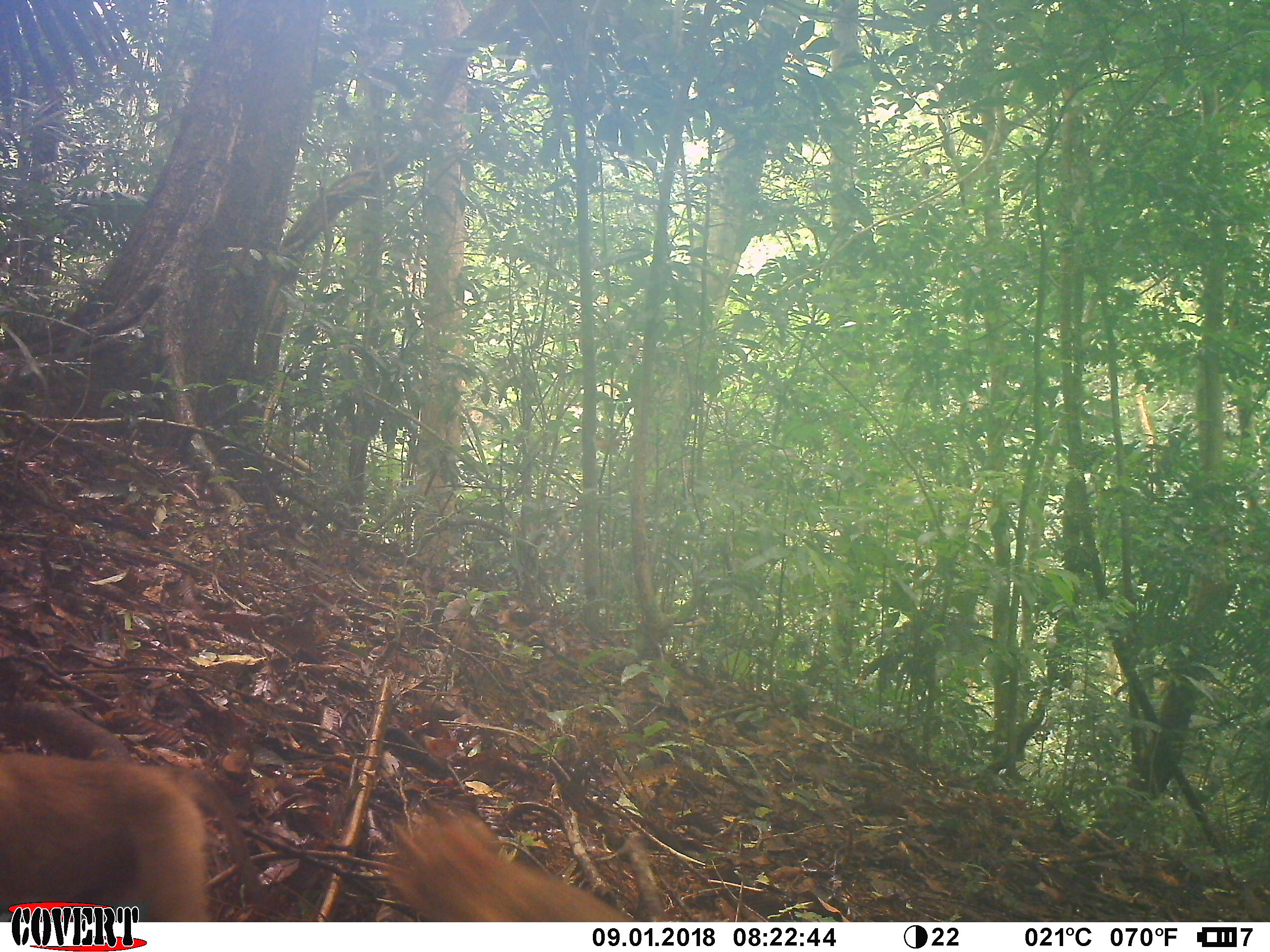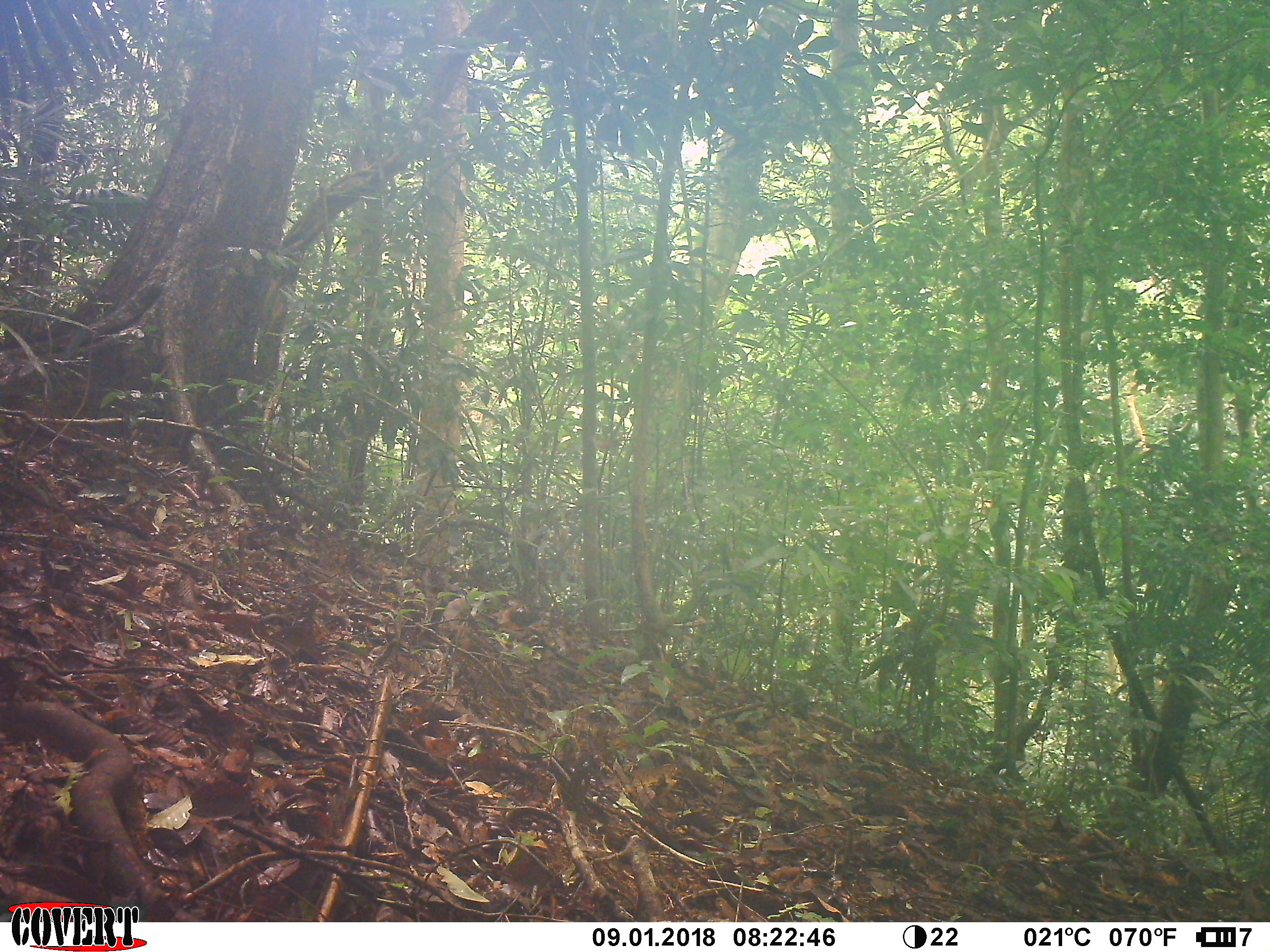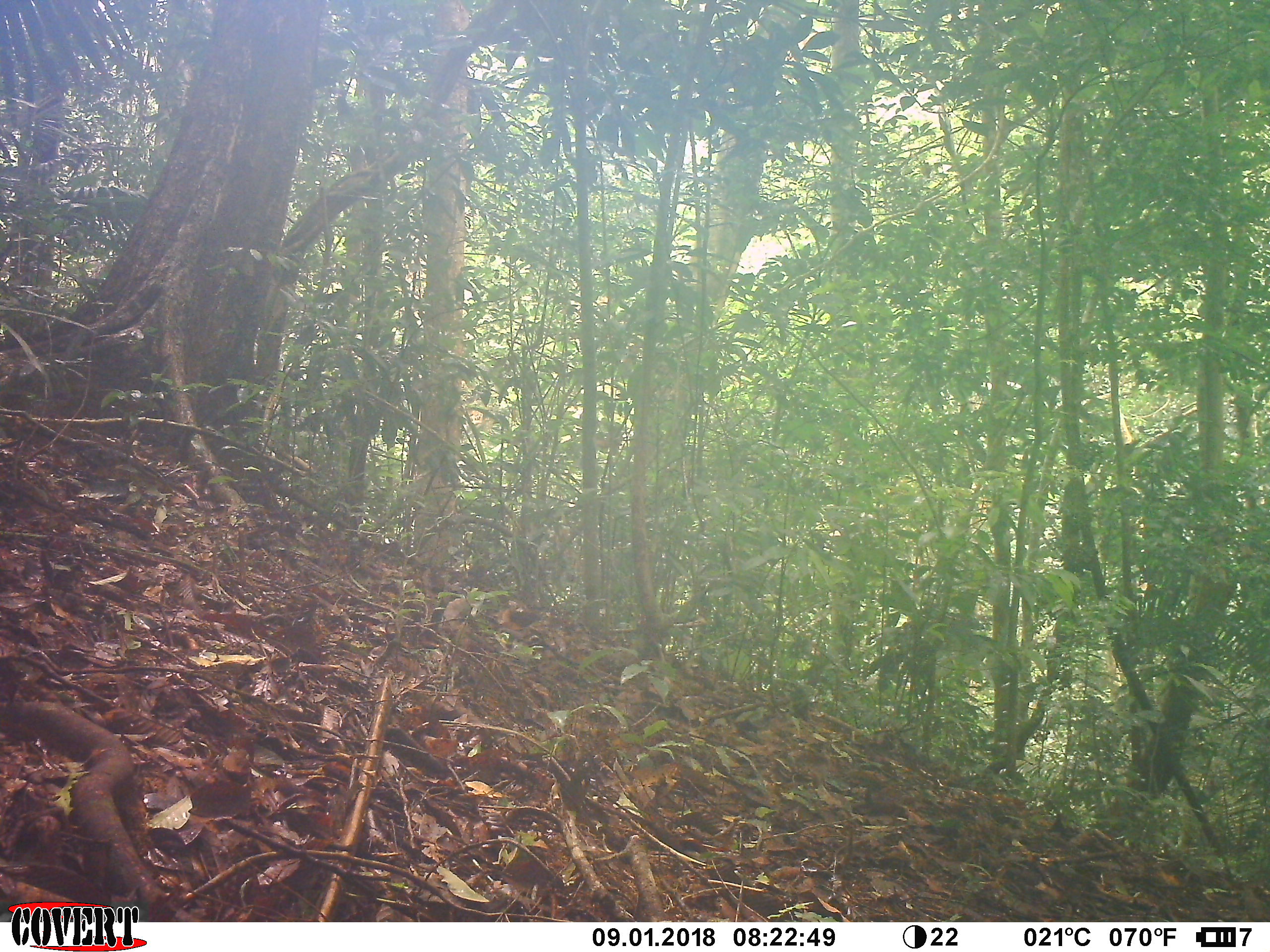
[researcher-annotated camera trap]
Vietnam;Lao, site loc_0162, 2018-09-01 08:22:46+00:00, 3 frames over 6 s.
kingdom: Animalia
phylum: Chordata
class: Mammalia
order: Primates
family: Cercopithecidae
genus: Macaca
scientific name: Macaca nemestrina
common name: pig-tailed macaque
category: pig tailed macaque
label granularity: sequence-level